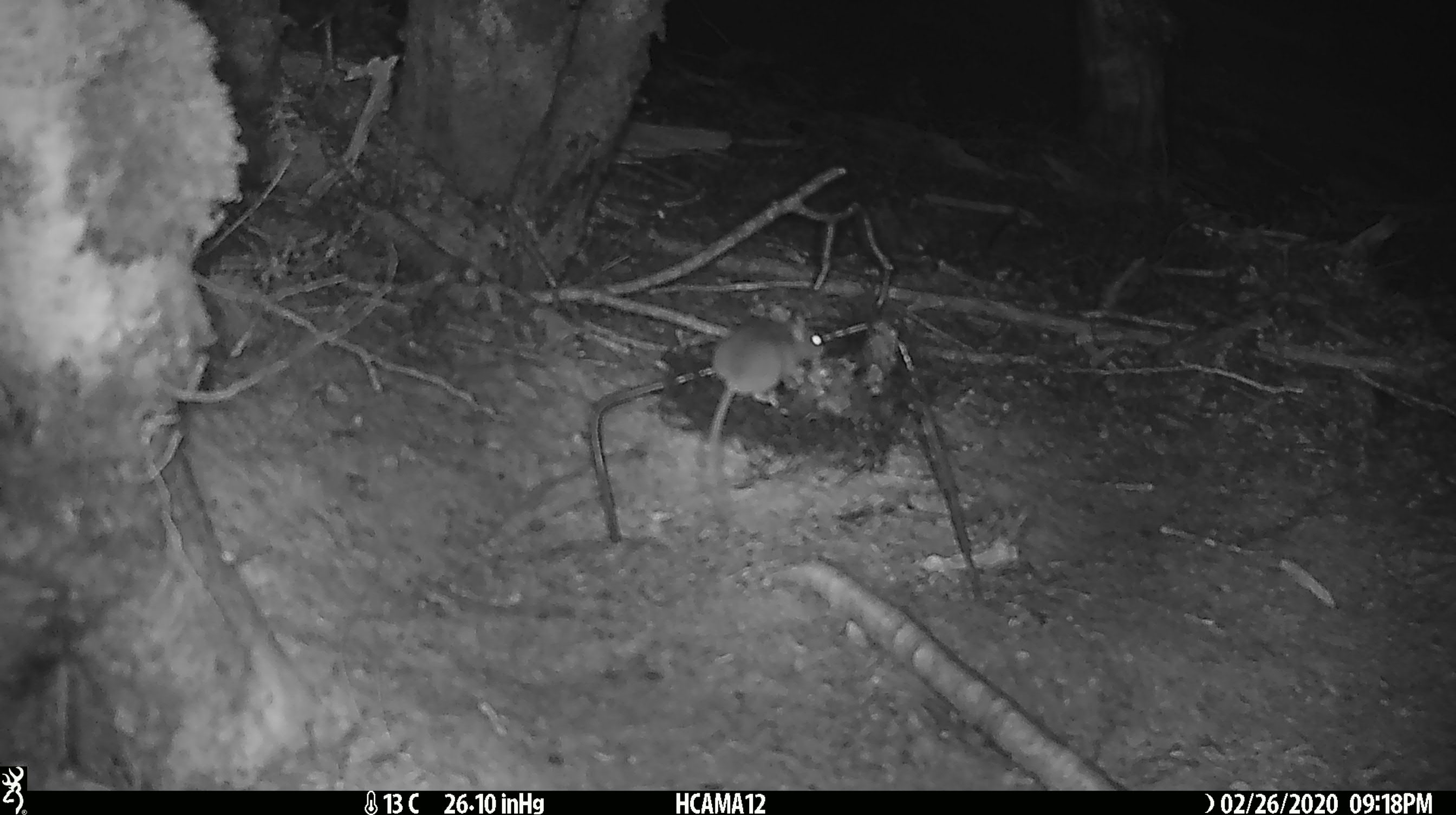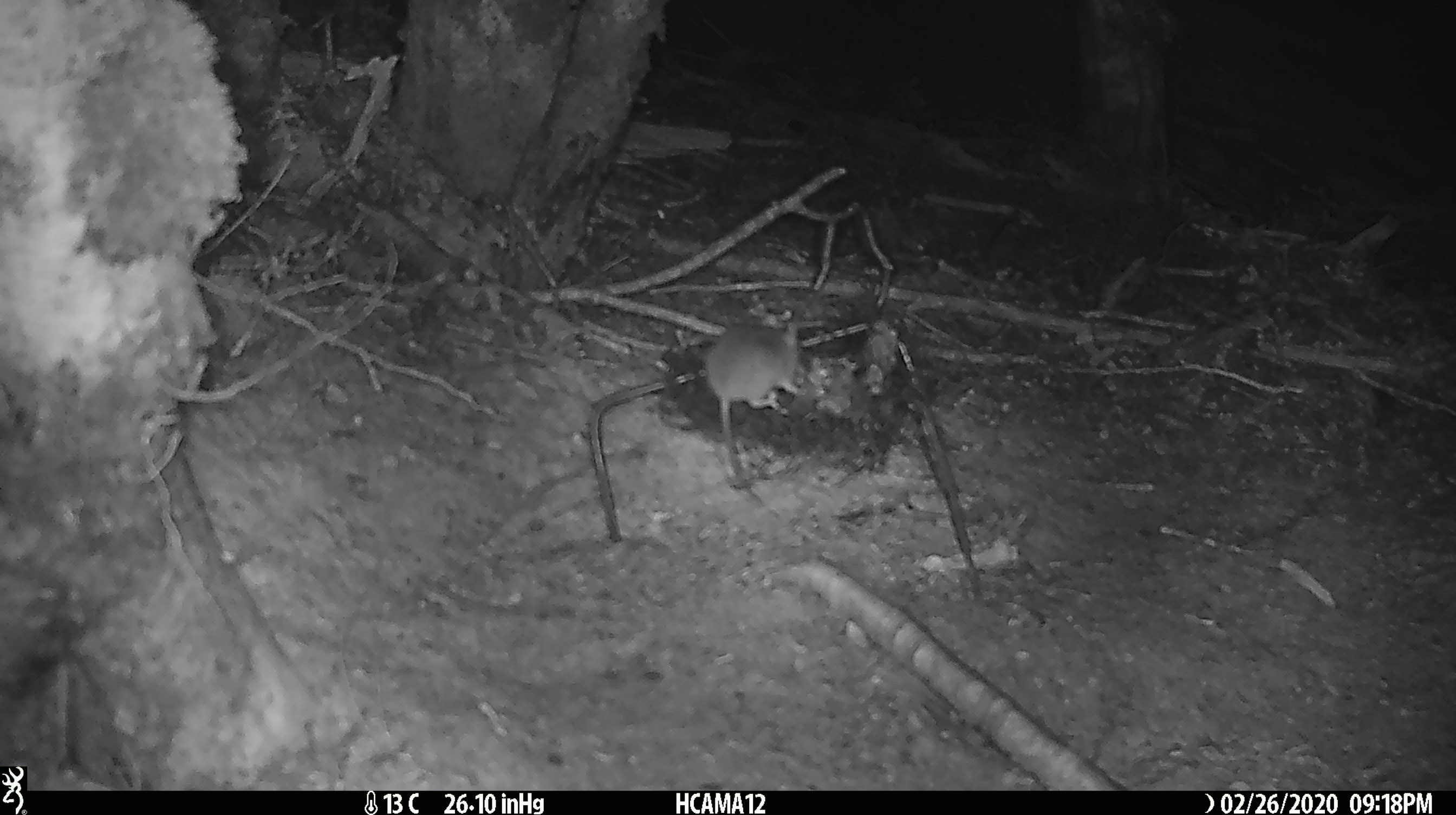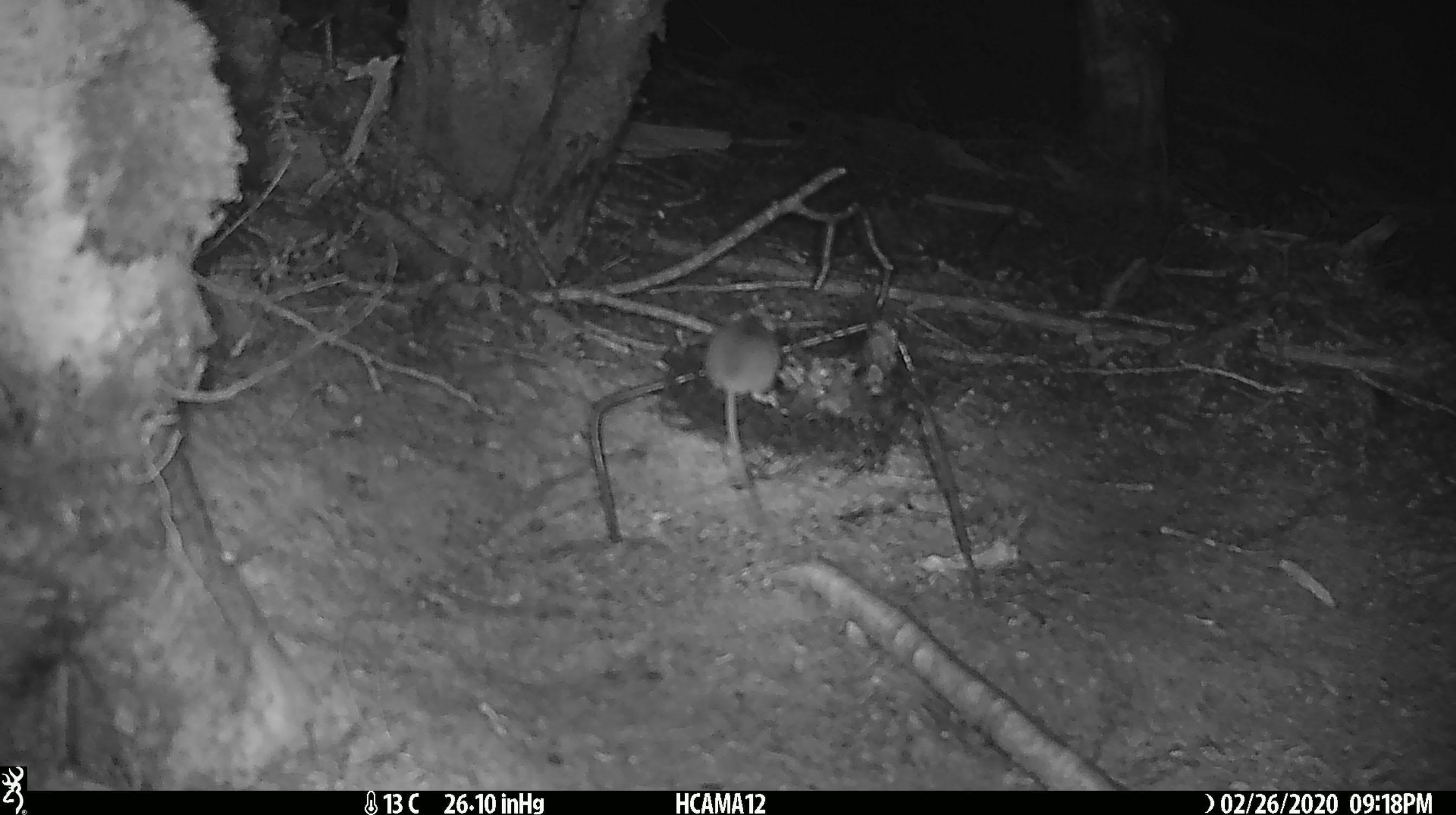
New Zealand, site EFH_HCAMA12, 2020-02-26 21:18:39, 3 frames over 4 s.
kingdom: Animalia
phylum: Chordata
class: Mammalia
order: Rodentia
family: Muridae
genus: Mus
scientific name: Mus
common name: mouse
Mouse (Mus).